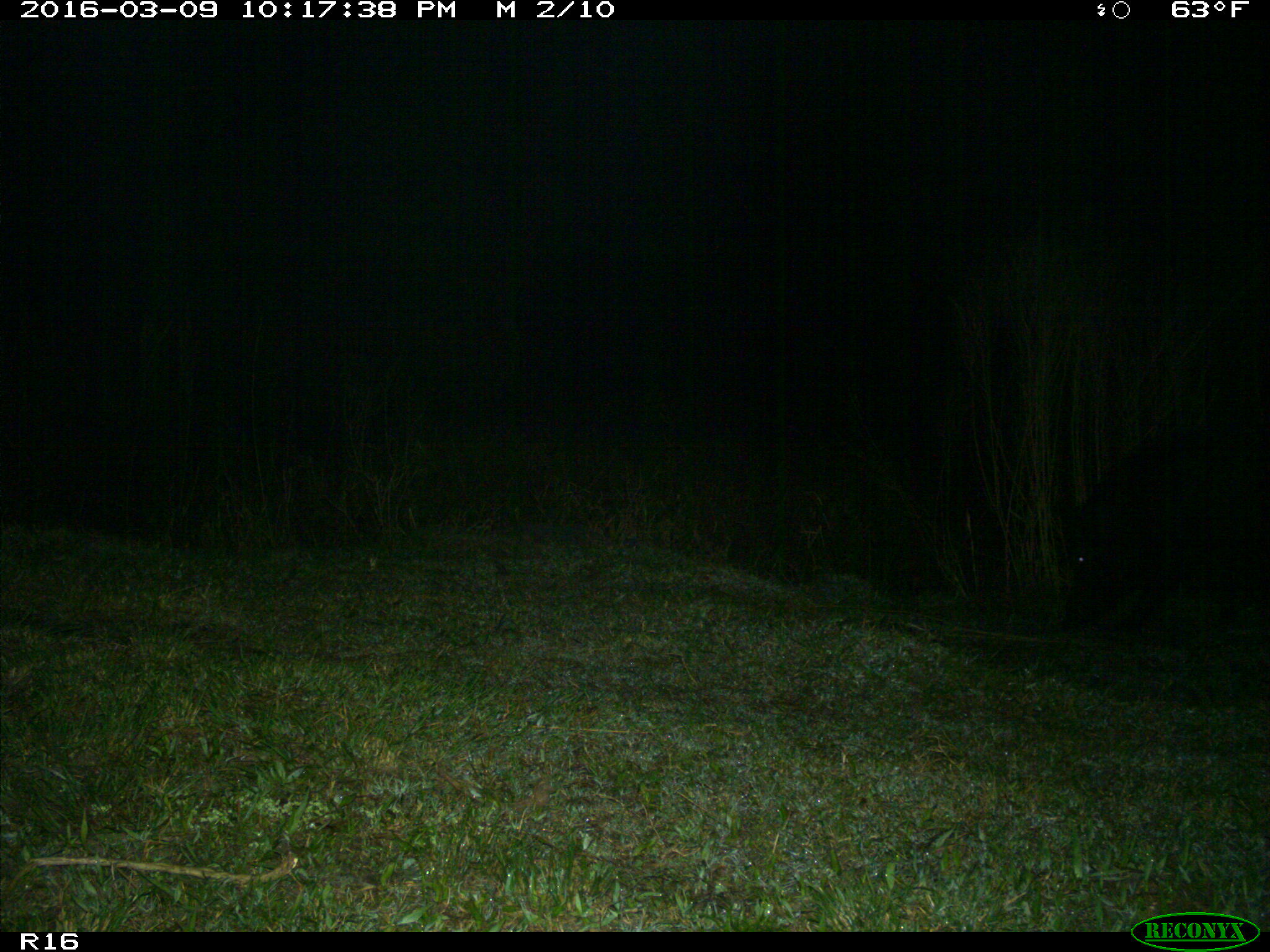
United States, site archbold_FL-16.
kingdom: Animalia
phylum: Chordata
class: Mammalia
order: Artiodactyla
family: Suidae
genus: Sus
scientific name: Sus scrofa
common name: wild boar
Sus scrofa (wild boar).